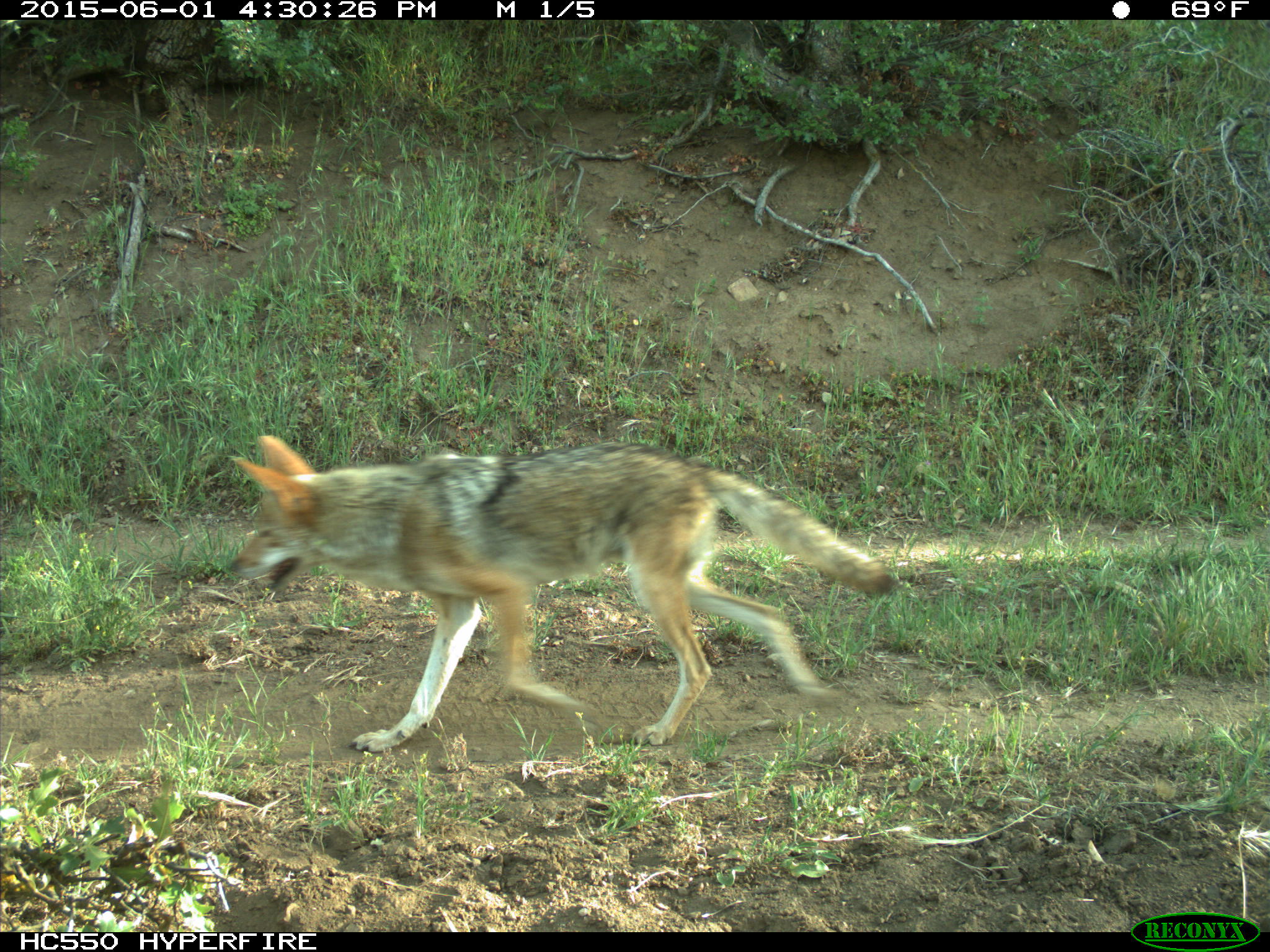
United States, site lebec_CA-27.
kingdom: Animalia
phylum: Chordata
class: Mammalia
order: Carnivora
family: Canidae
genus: Canis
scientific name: Canis latrans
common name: coyote